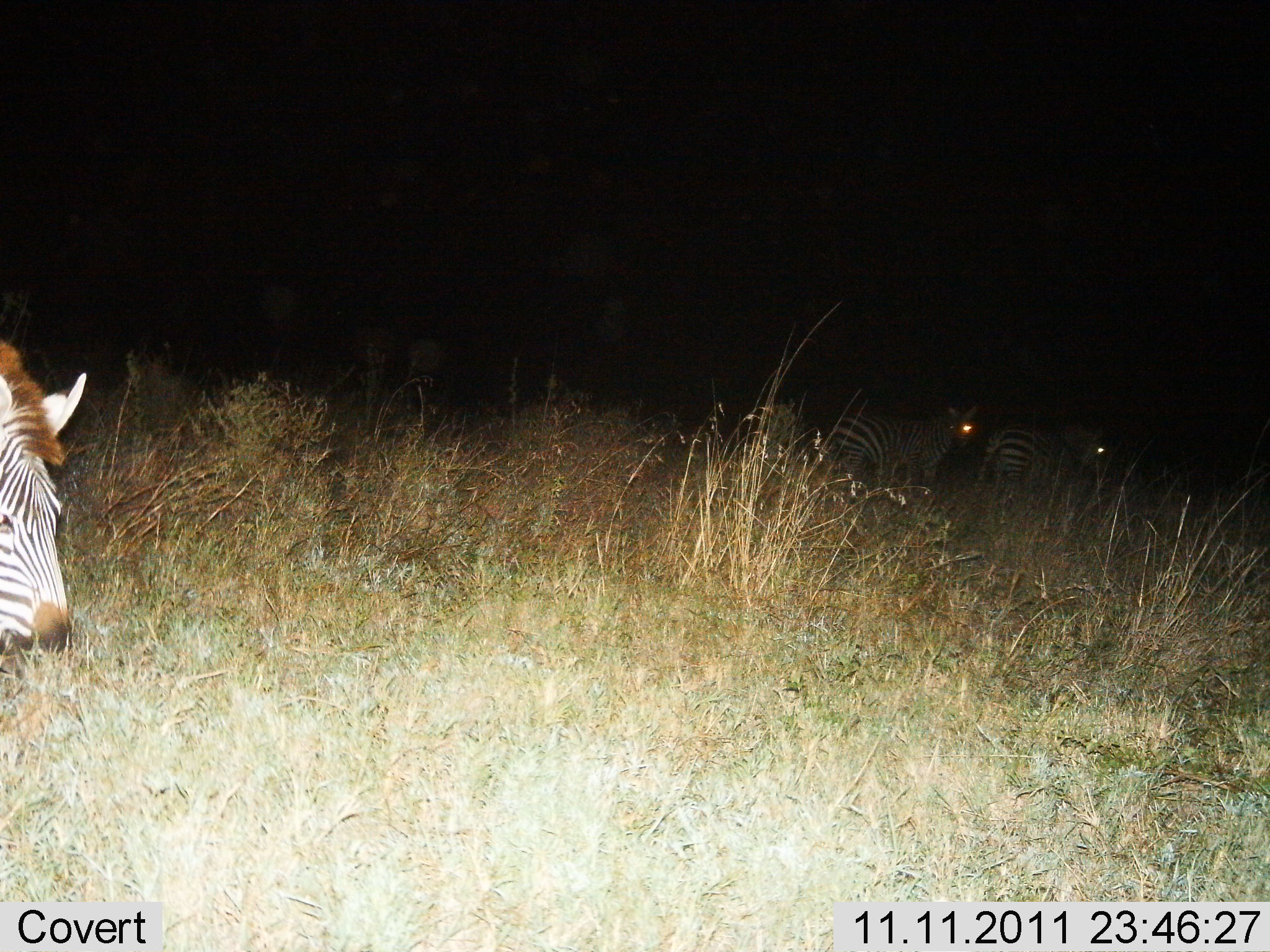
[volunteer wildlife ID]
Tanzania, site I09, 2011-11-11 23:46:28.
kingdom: Animalia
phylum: Chordata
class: Mammalia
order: Perissodactyla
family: Equidae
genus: Equus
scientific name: Equus quagga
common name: plains zebra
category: zebra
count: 3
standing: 50%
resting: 0%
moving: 30%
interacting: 0%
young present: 0%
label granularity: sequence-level